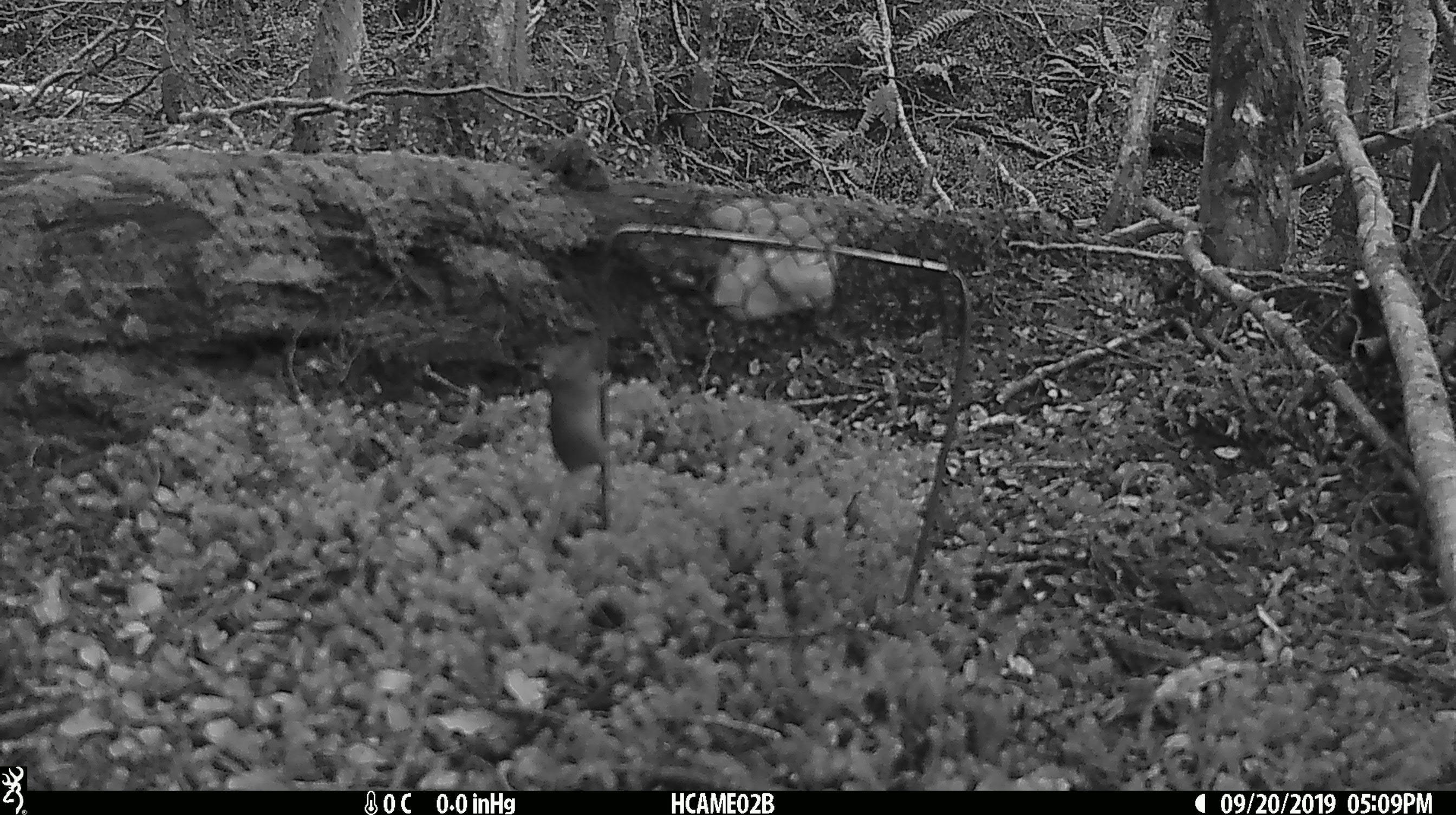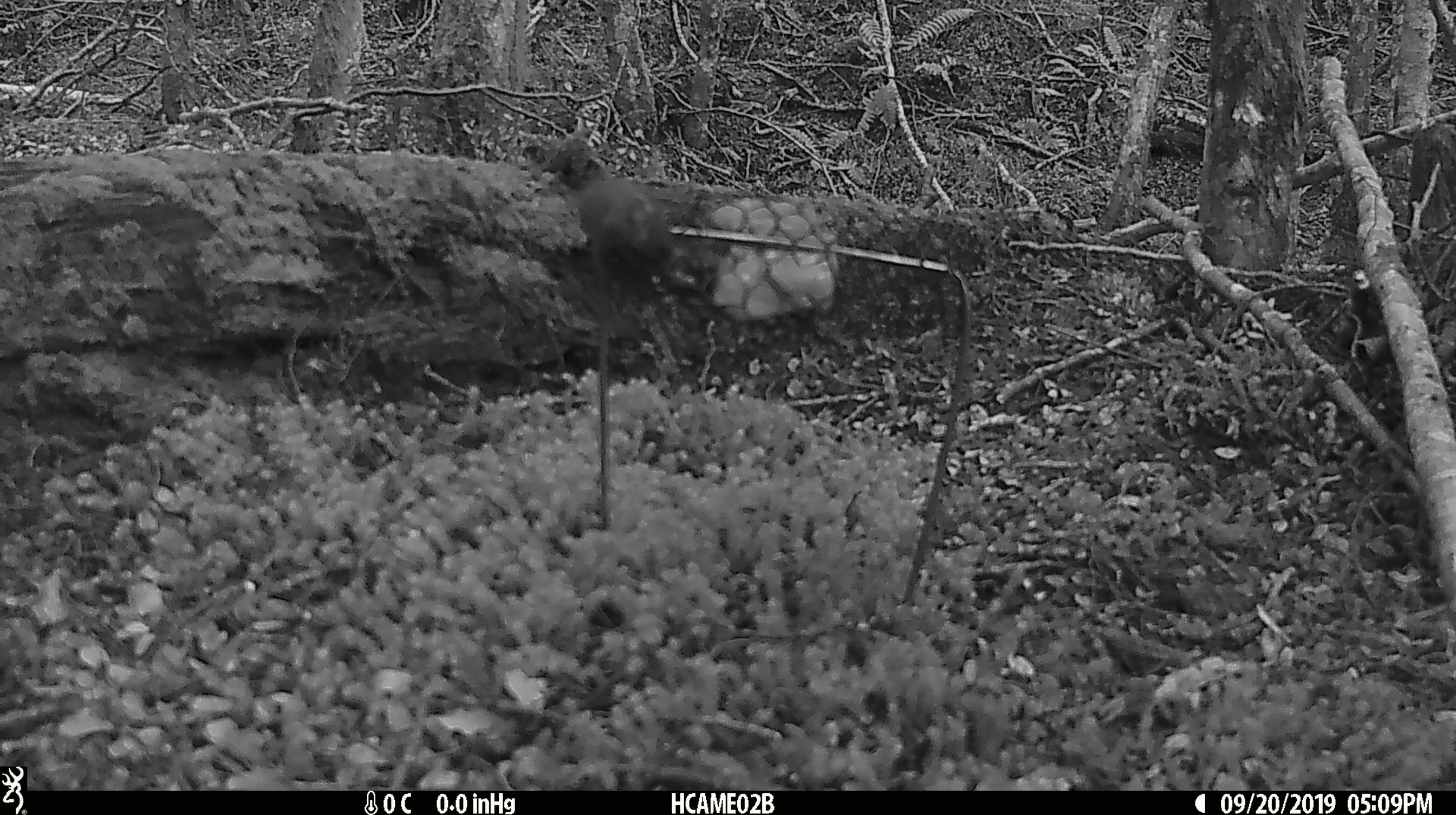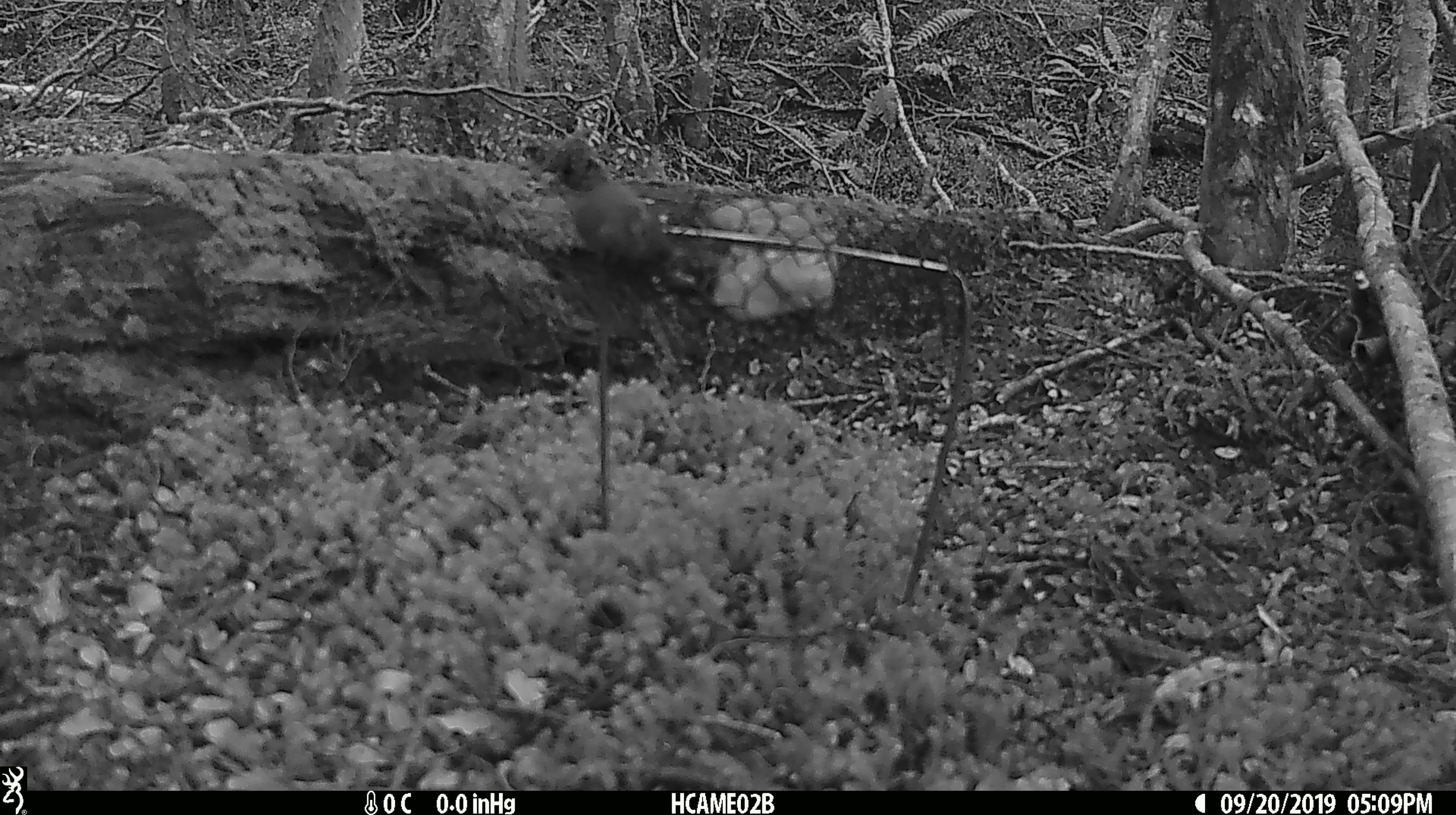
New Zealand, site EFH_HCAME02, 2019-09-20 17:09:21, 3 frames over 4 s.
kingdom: Animalia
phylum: Chordata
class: Mammalia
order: Rodentia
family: Muridae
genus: Mus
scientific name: Mus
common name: mouse